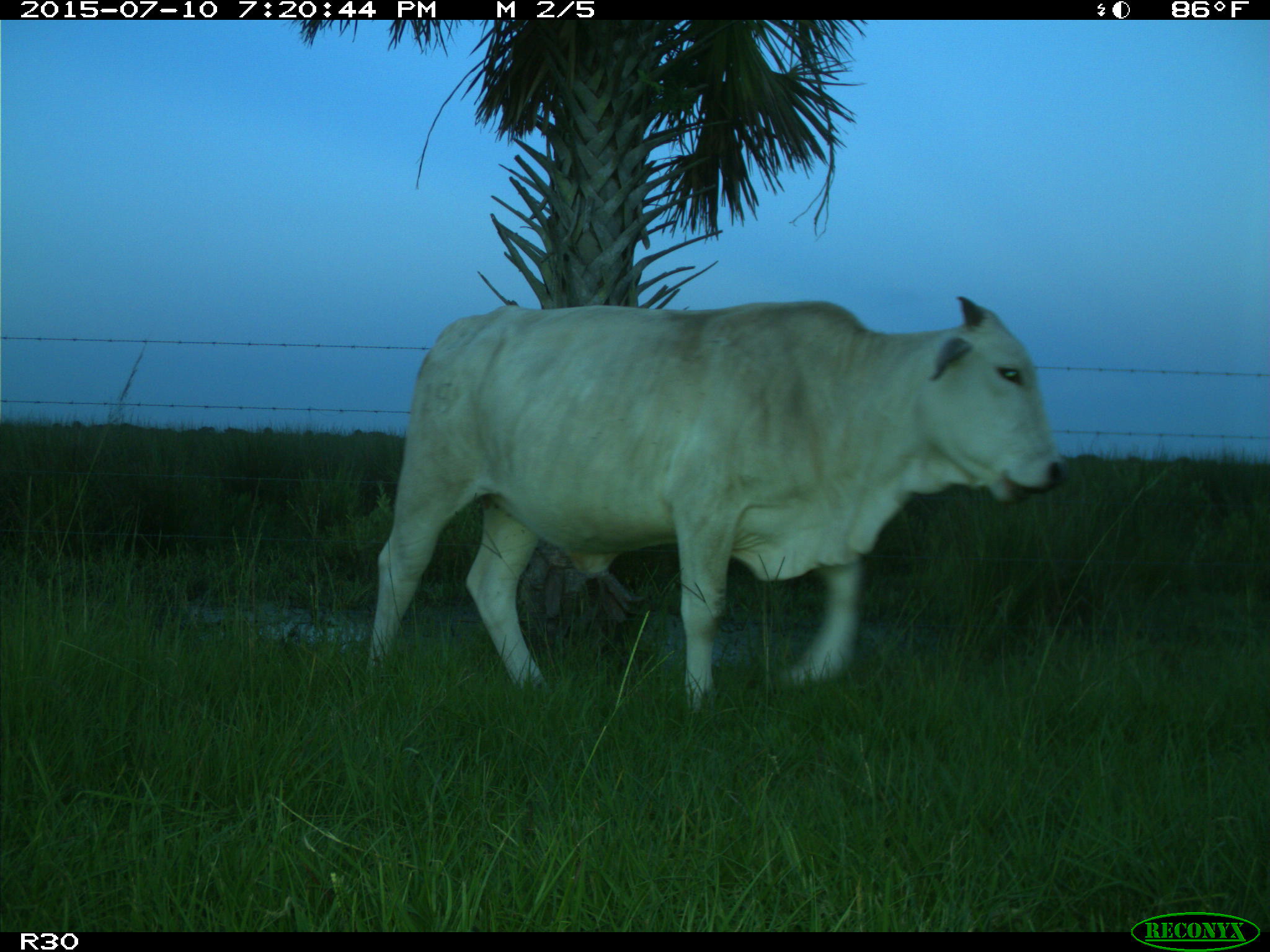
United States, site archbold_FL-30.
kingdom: Animalia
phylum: Chordata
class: Mammalia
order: Artiodactyla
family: Bovidae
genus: Bos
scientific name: Bos taurus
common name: domestic cow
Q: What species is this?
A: Bos taurus (domestic cow).